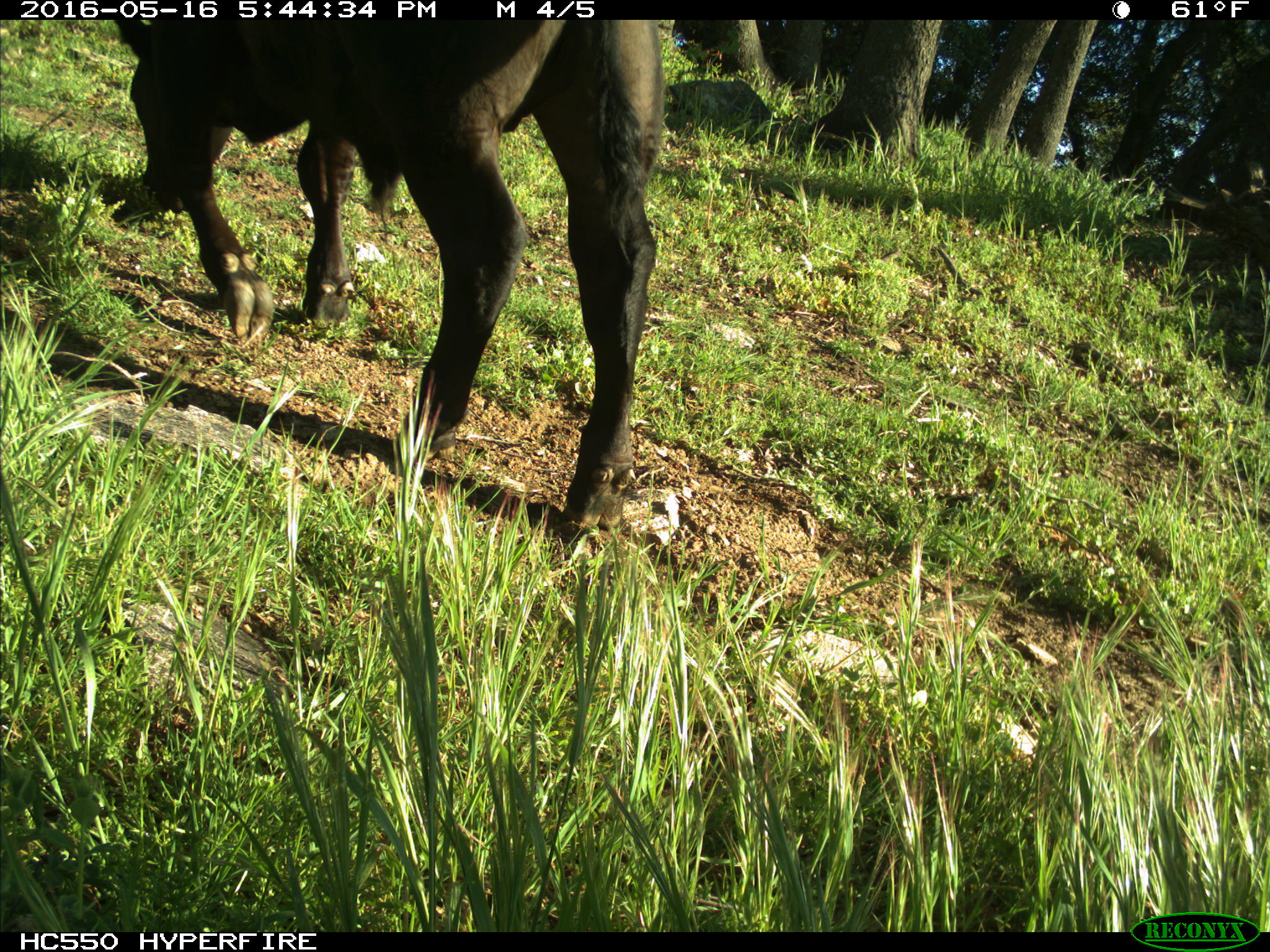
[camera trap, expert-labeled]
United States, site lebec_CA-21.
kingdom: Animalia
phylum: Chordata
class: Mammalia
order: Artiodactyla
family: Bovidae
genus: Bos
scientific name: Bos taurus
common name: domestic cow